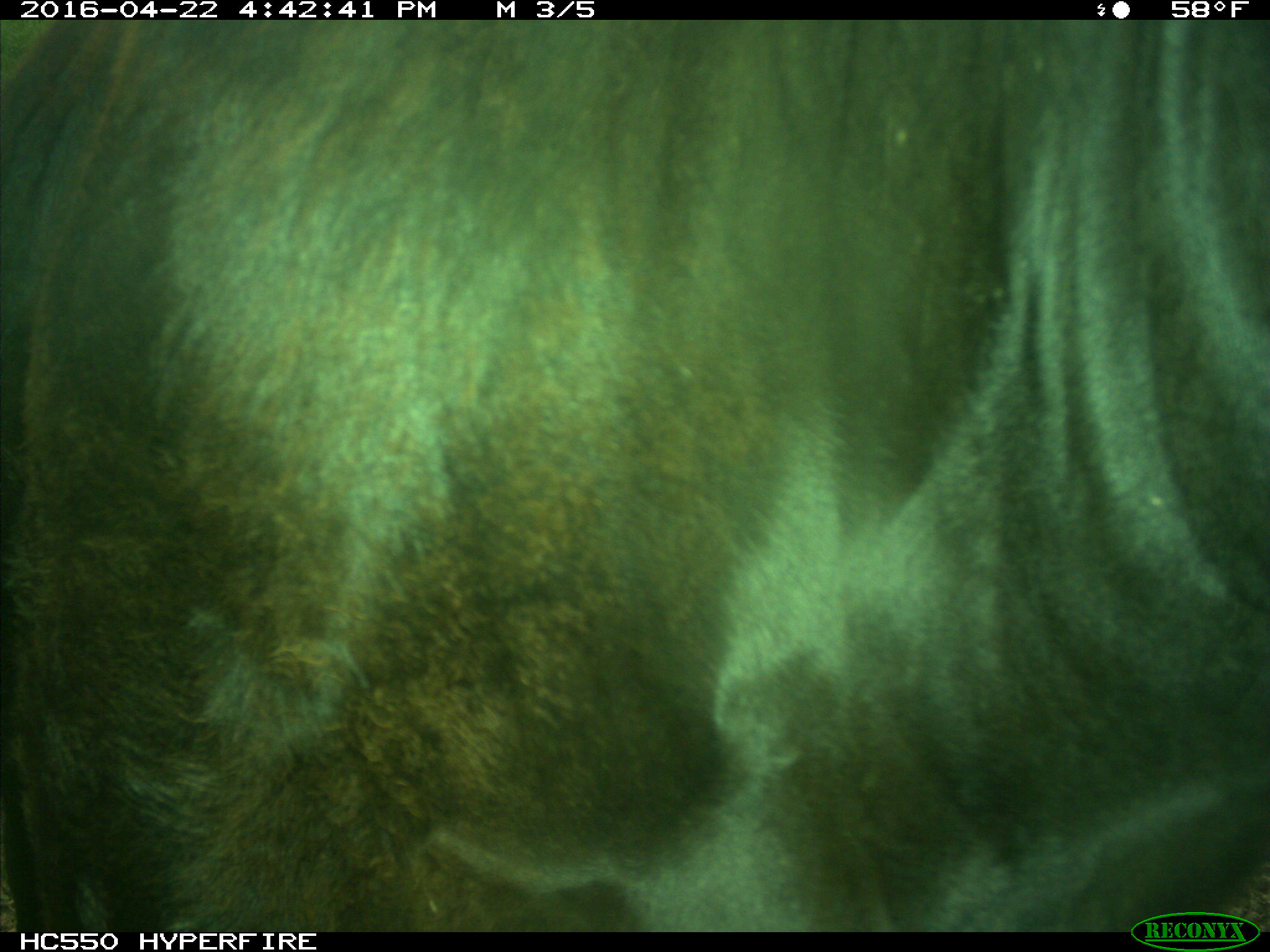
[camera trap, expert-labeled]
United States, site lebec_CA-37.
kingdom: Animalia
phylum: Chordata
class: Mammalia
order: Artiodactyla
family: Bovidae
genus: Bos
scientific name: Bos taurus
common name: domestic cow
Bos taurus (domestic cow).